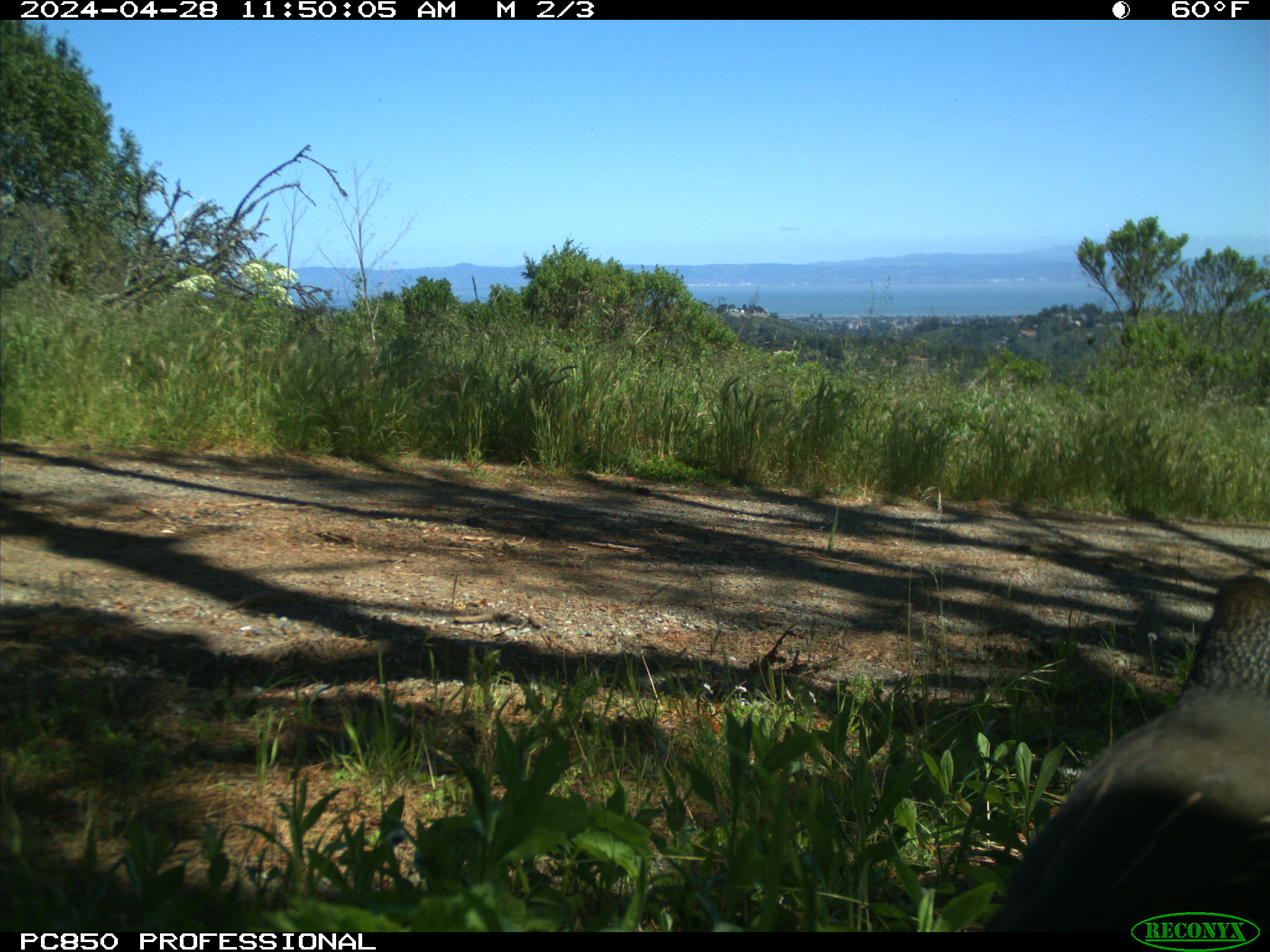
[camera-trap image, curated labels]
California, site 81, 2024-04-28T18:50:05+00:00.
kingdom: Animalia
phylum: Chordata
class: Aves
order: Galliformes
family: Odontophoridae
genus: Callipepla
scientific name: Callipepla californica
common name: california quail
California quail (Callipepla californica).